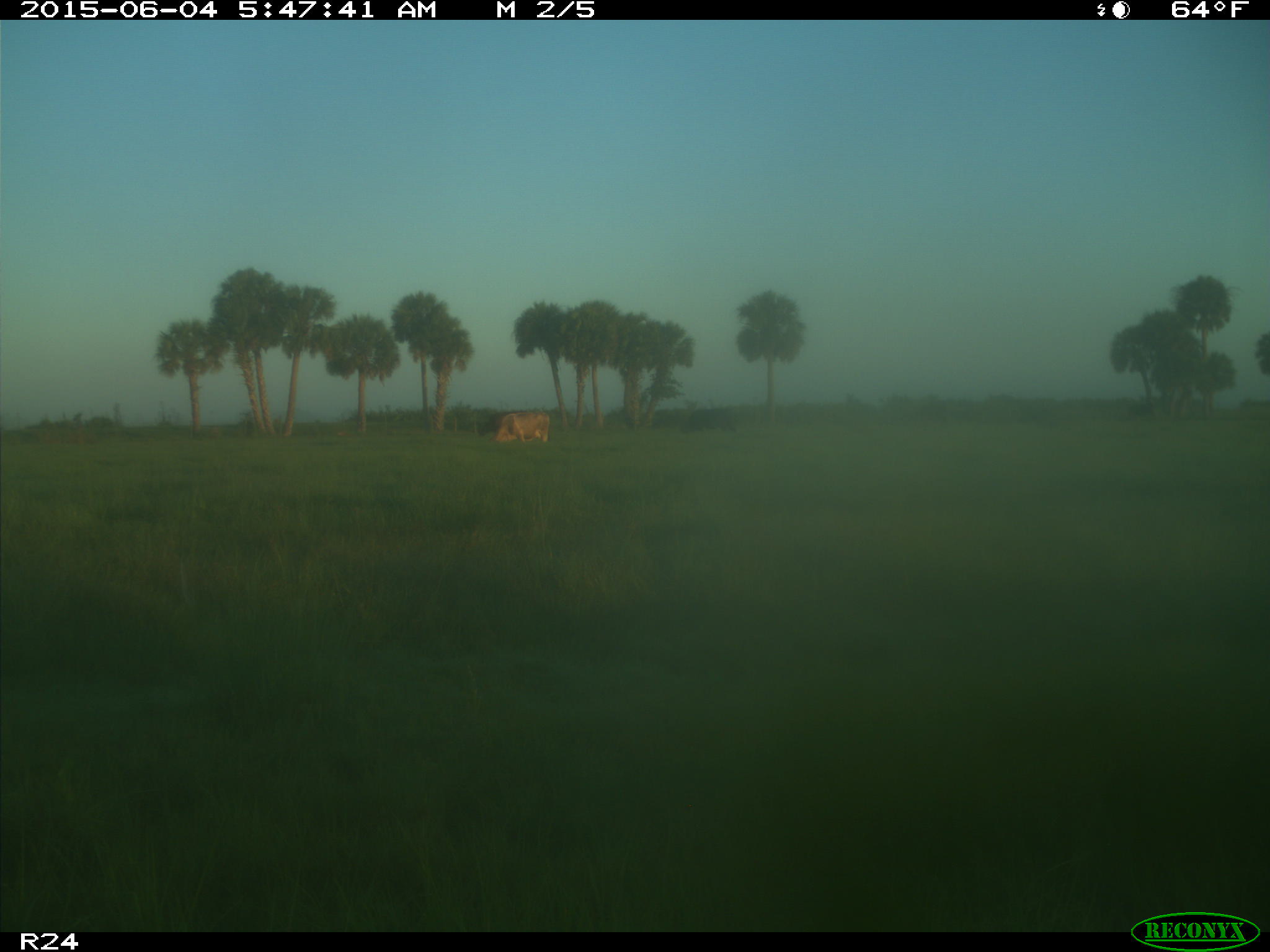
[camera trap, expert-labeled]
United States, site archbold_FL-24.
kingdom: Animalia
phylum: Chordata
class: Mammalia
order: Artiodactyla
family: Bovidae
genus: Bos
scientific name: Bos taurus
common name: domestic cow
Bos taurus (domestic cow).